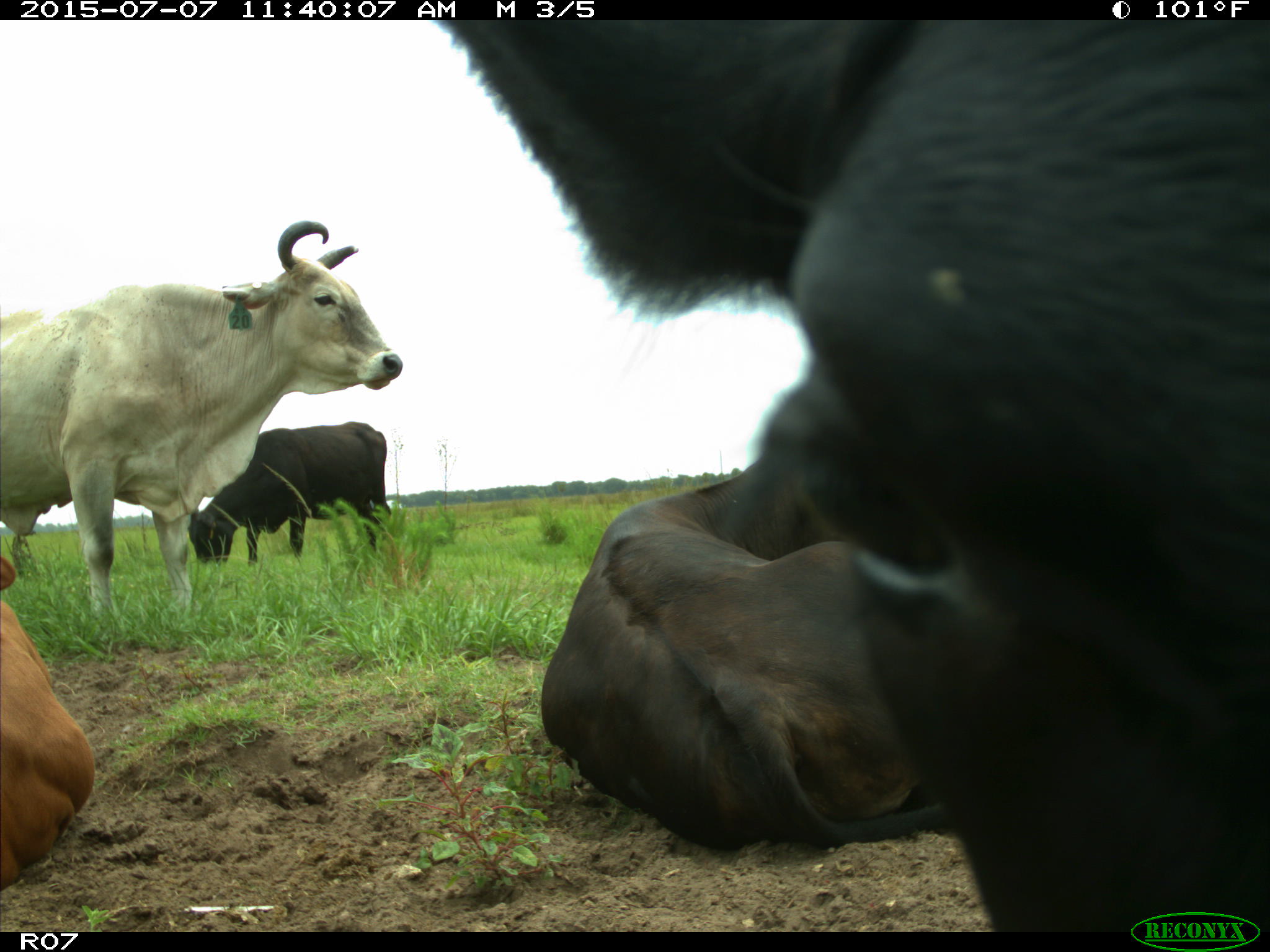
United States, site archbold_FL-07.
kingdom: Animalia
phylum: Chordata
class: Mammalia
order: Artiodactyla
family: Bovidae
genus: Bos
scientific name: Bos taurus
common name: domestic cow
Bos taurus (domestic cow).